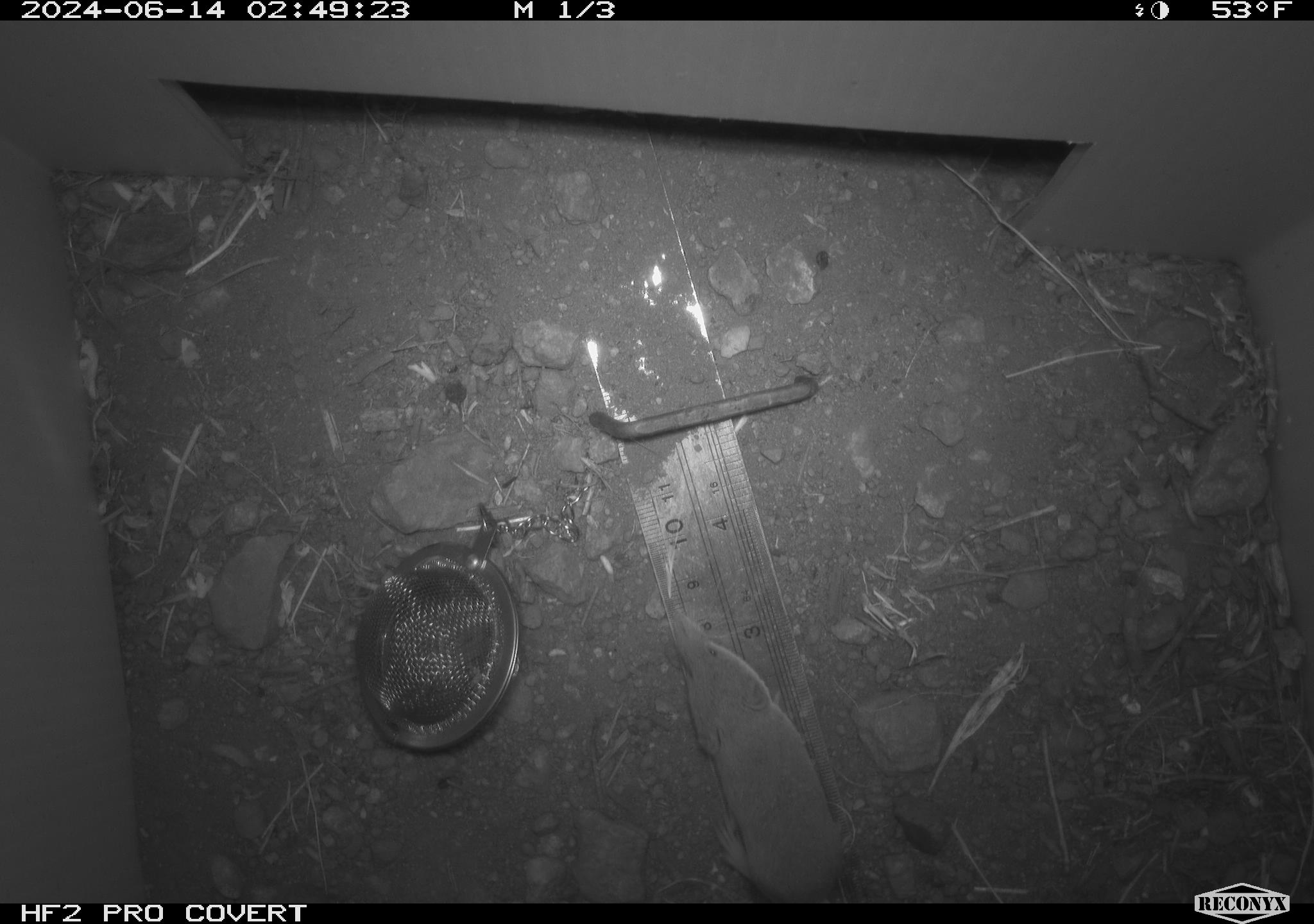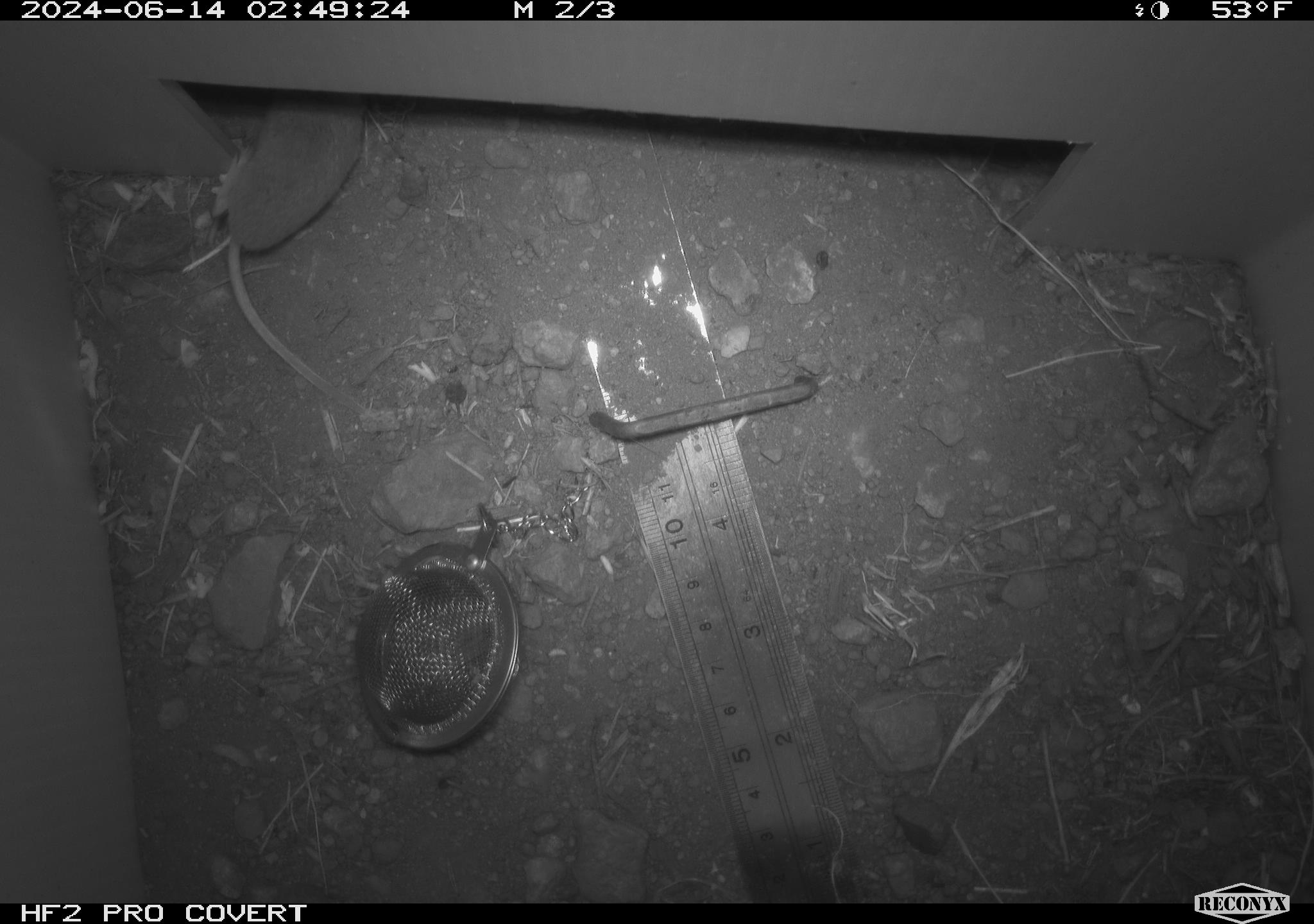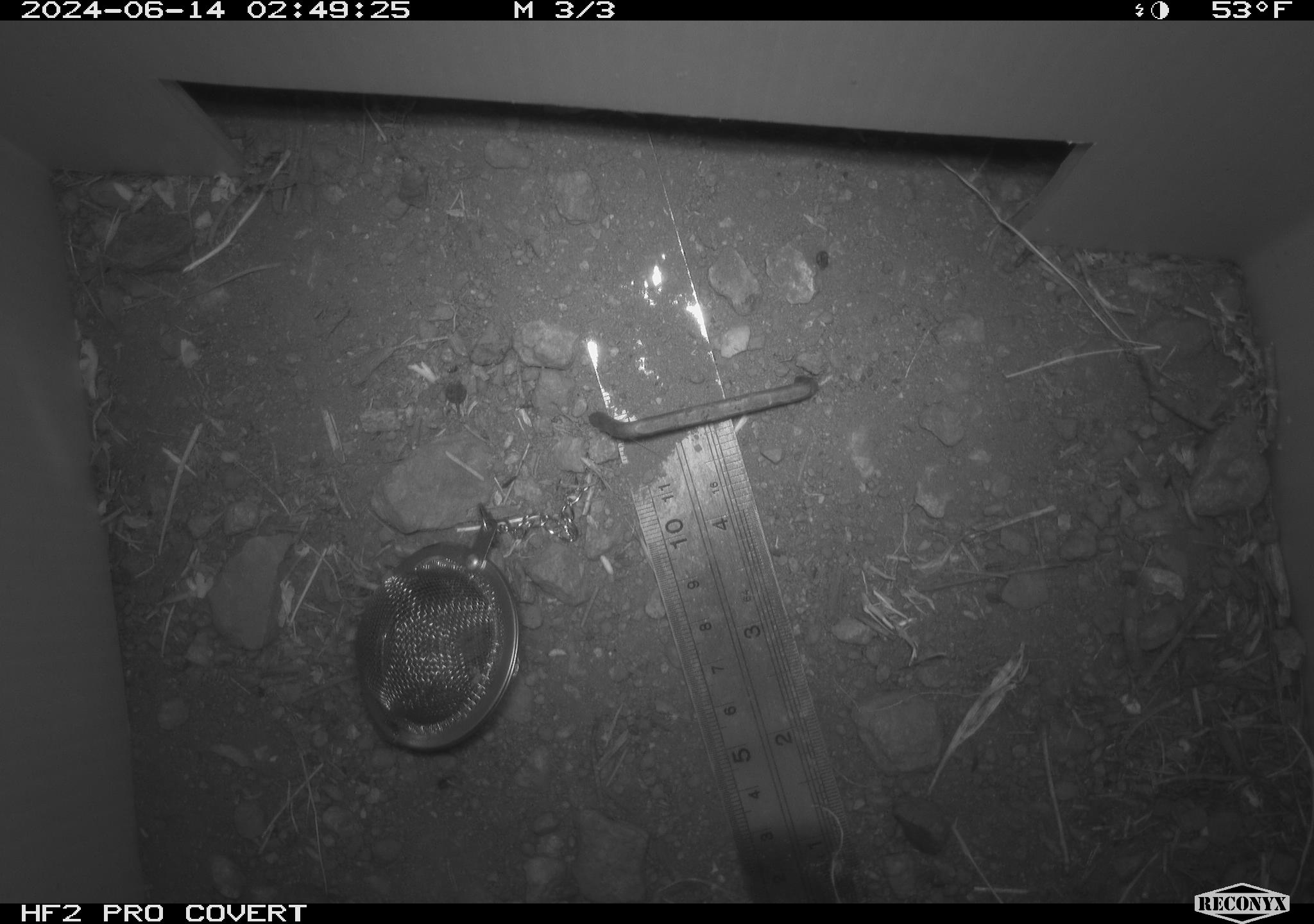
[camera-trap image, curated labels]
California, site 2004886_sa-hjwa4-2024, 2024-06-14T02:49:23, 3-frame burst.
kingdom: Animalia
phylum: Chordata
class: Mammalia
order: Eulipotyphla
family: Soricidae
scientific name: Soricidae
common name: shrews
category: soricidae family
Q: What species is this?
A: Soricidae family (shrews) (Soricidae).